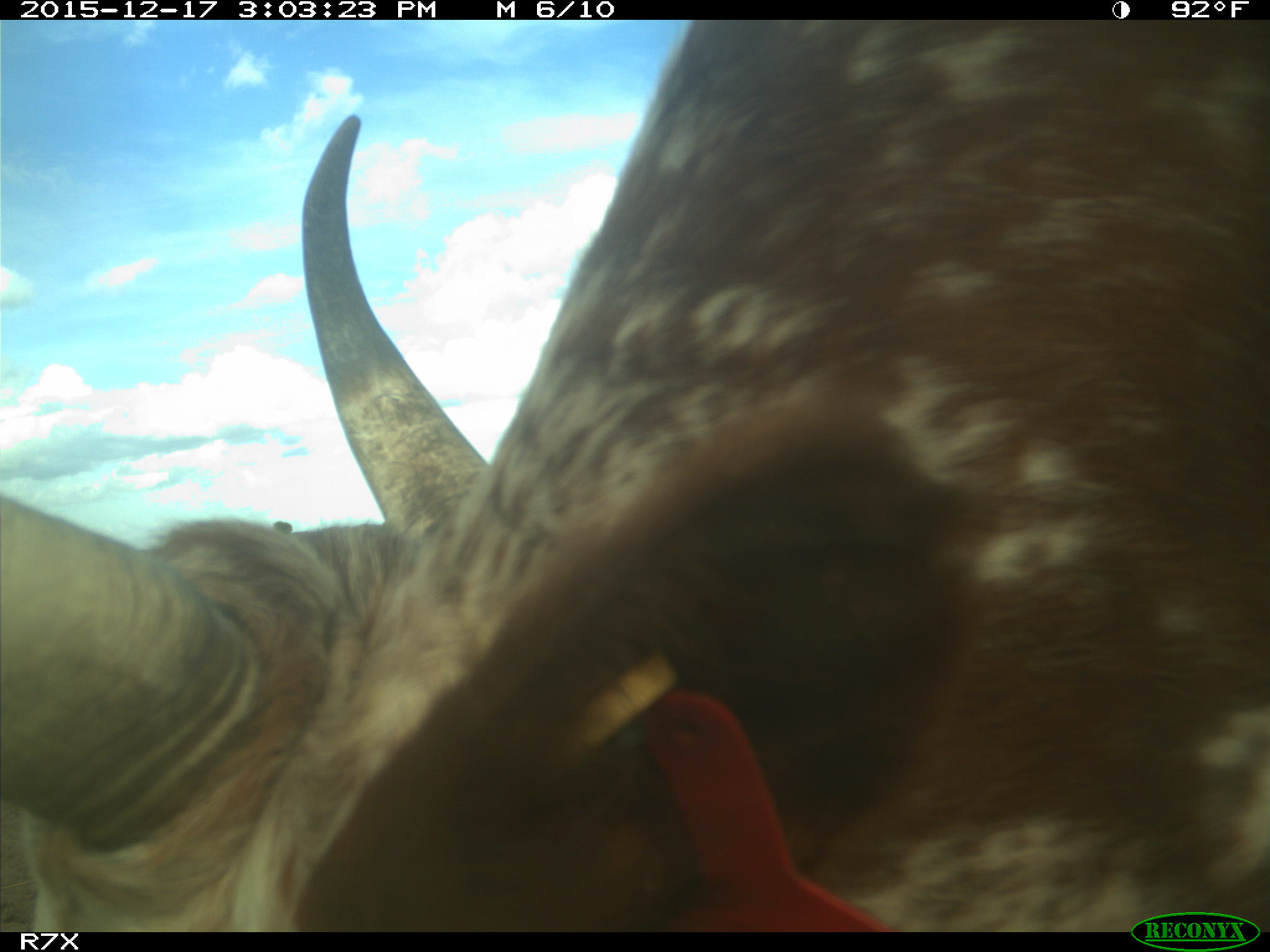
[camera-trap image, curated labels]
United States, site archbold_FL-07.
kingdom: Animalia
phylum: Chordata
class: Mammalia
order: Artiodactyla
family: Bovidae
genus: Bos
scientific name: Bos taurus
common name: domestic cow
Bos taurus (domestic cow).